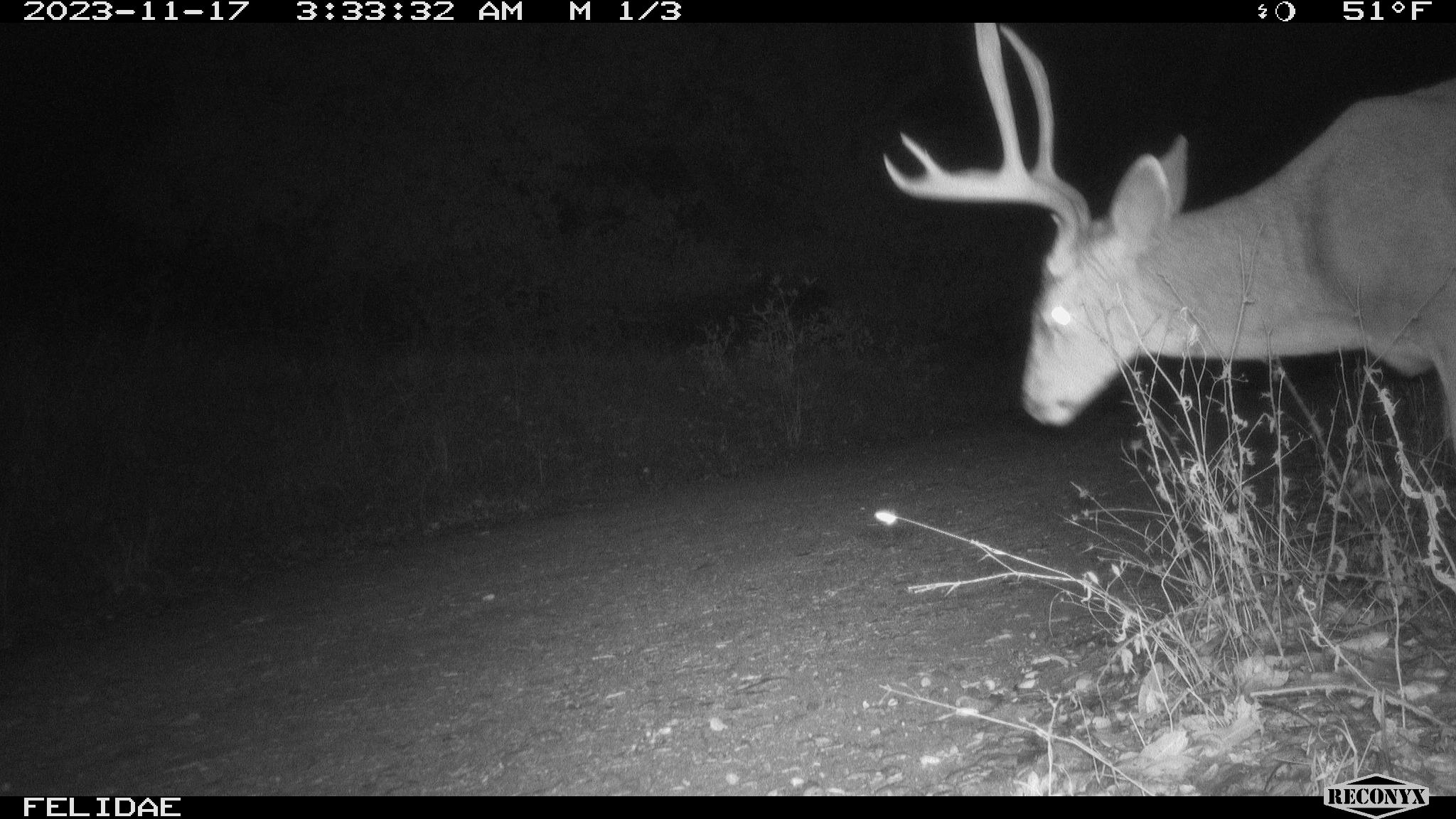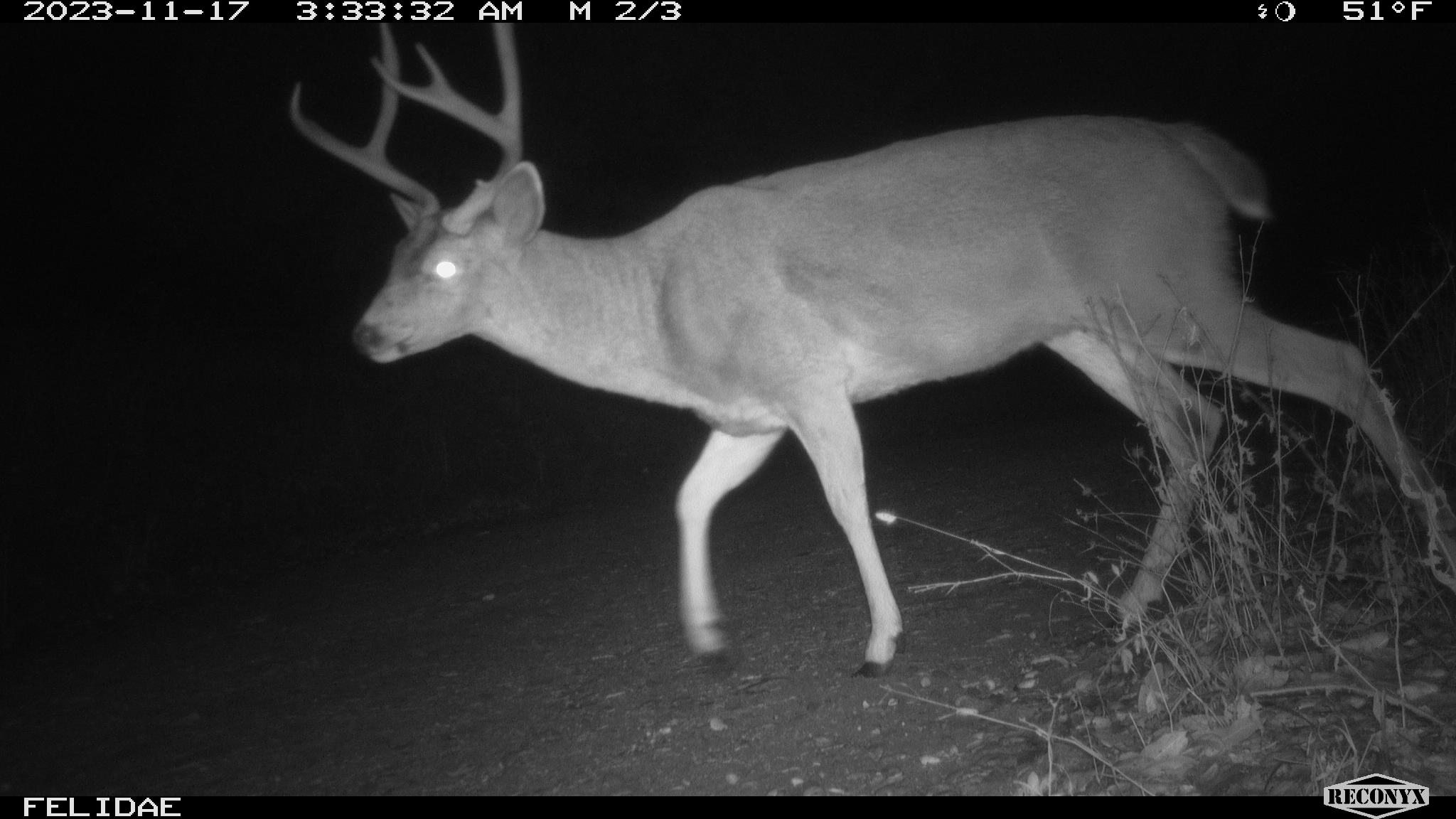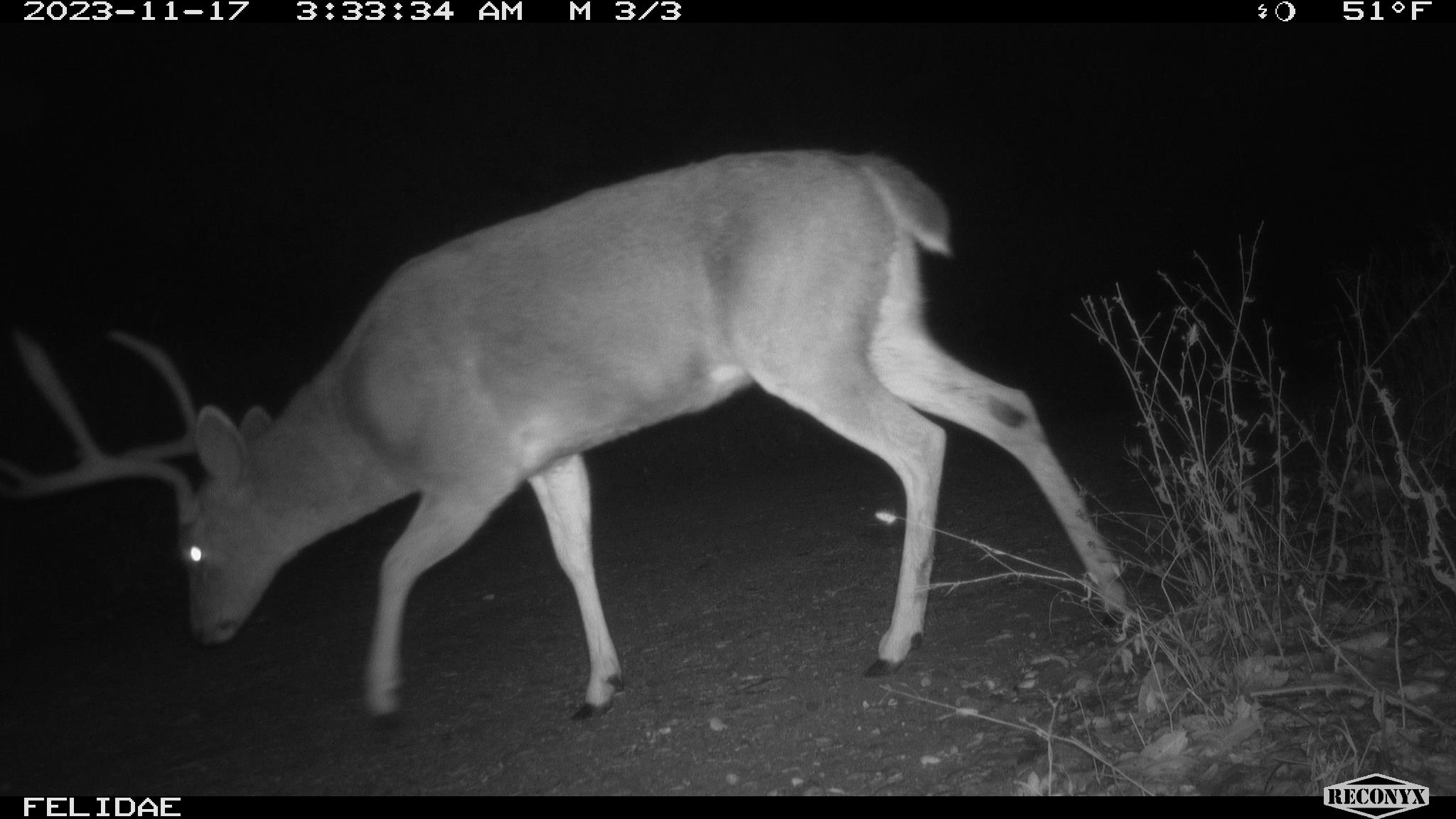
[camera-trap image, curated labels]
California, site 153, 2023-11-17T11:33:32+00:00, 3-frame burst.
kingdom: Animalia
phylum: Chordata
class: Mammalia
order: Artiodactyla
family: Cervidae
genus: Odocoileus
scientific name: Odocoileus hemionus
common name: mule deer